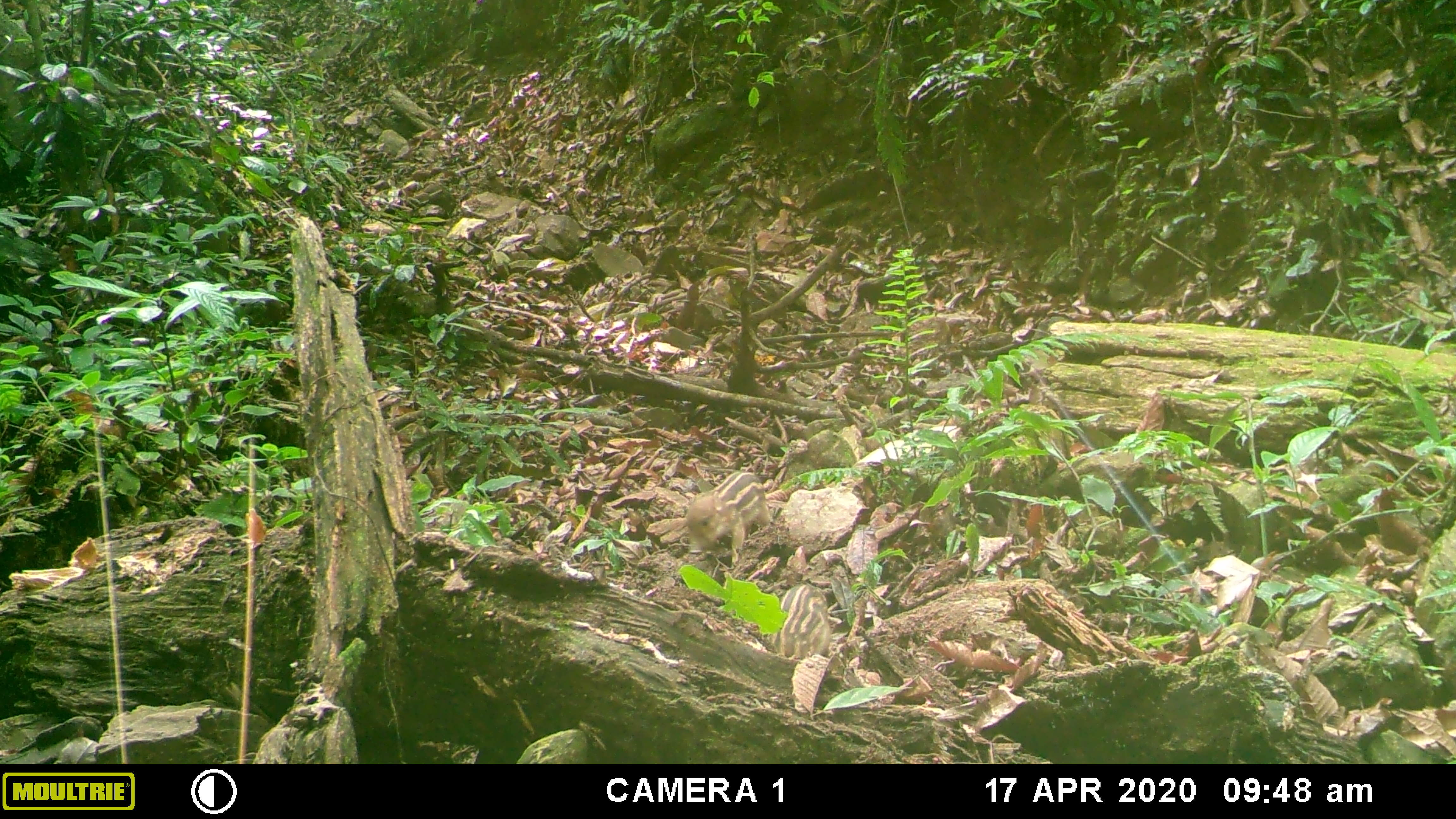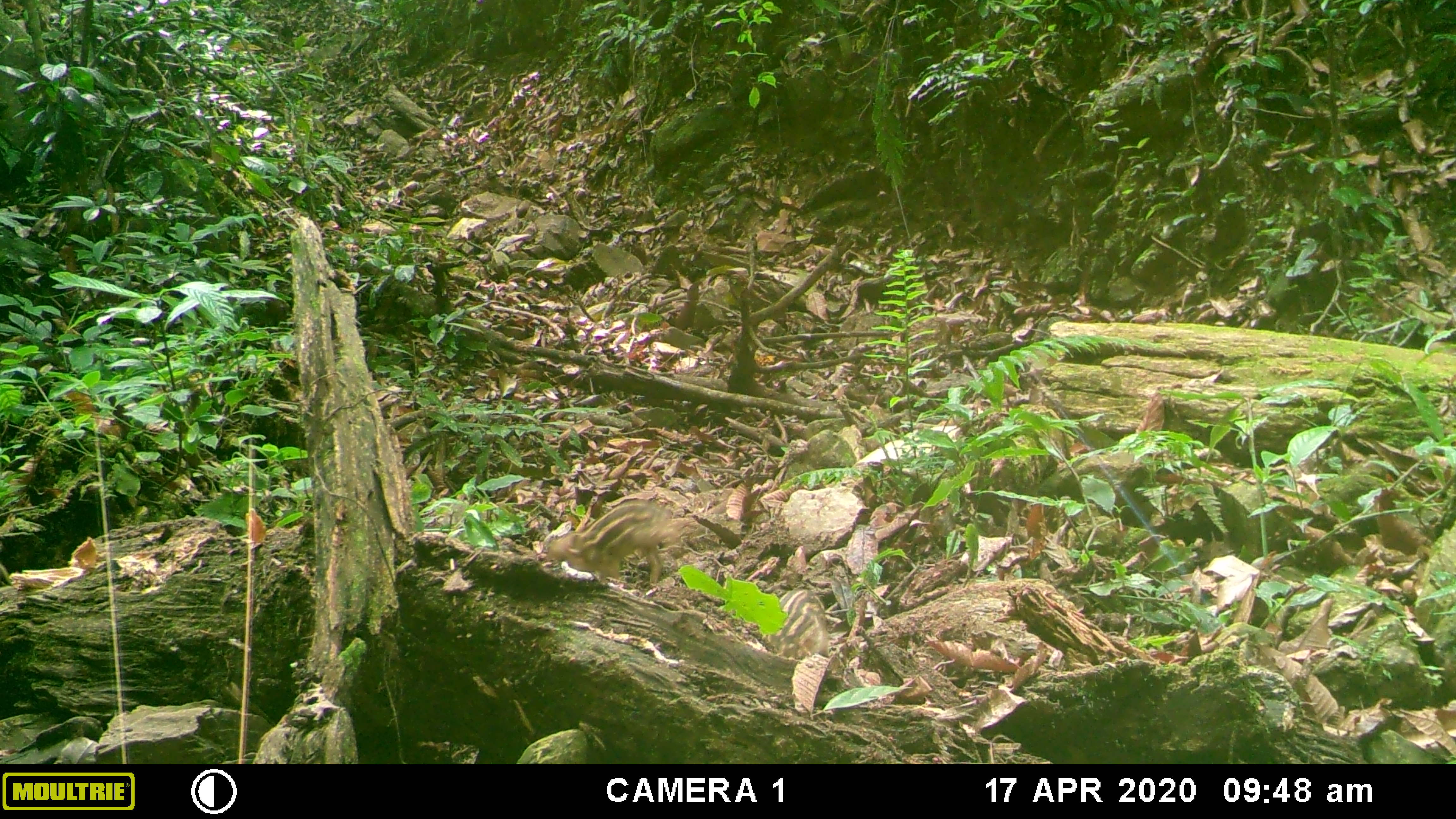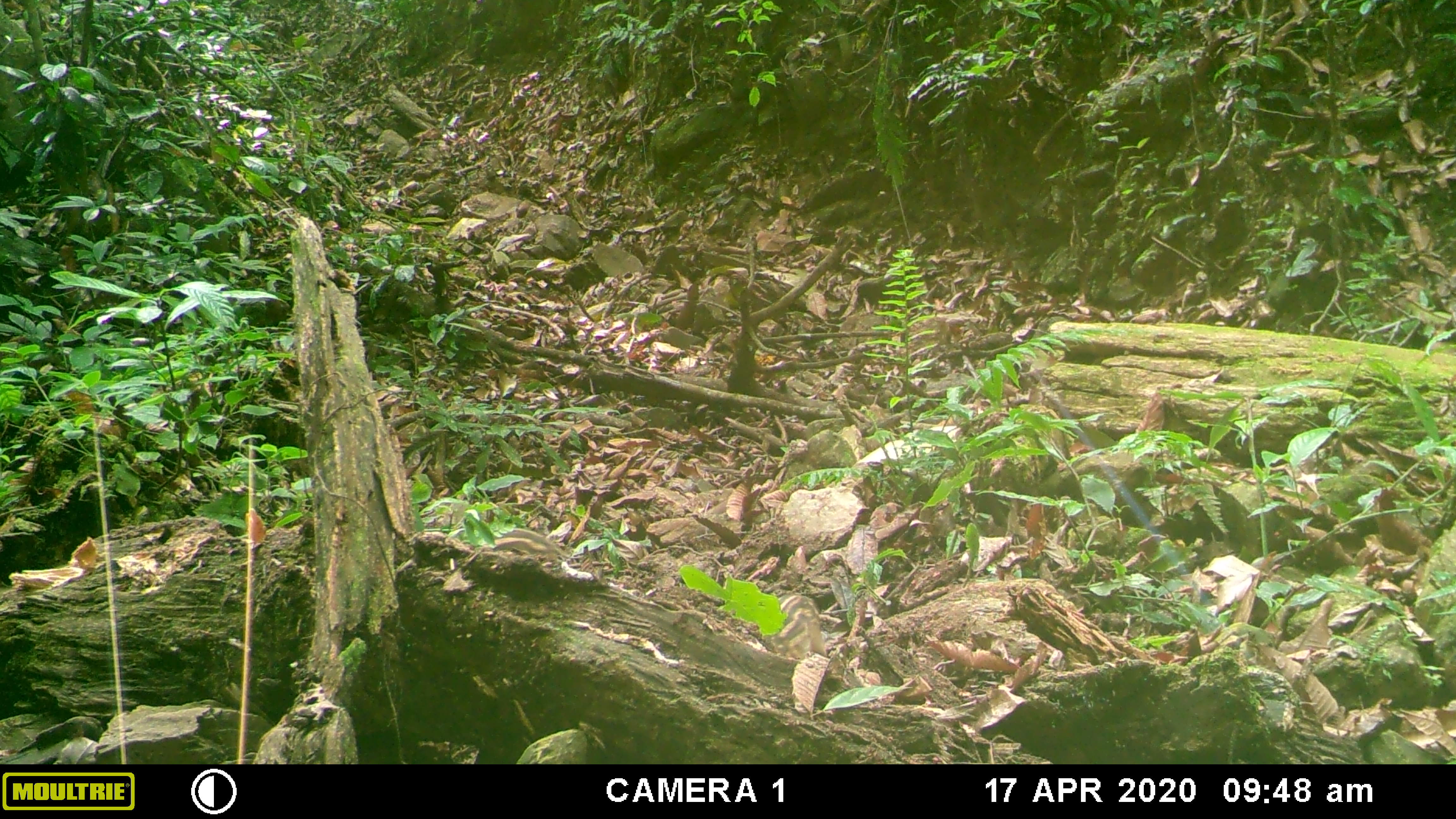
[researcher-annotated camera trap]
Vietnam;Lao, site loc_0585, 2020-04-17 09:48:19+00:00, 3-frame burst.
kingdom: Animalia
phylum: Chordata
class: Mammalia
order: Artiodactyla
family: Suidae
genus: Sus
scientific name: Sus scrofa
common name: eurasian wild pig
Eurasian wild pig (Sus scrofa). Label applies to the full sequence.